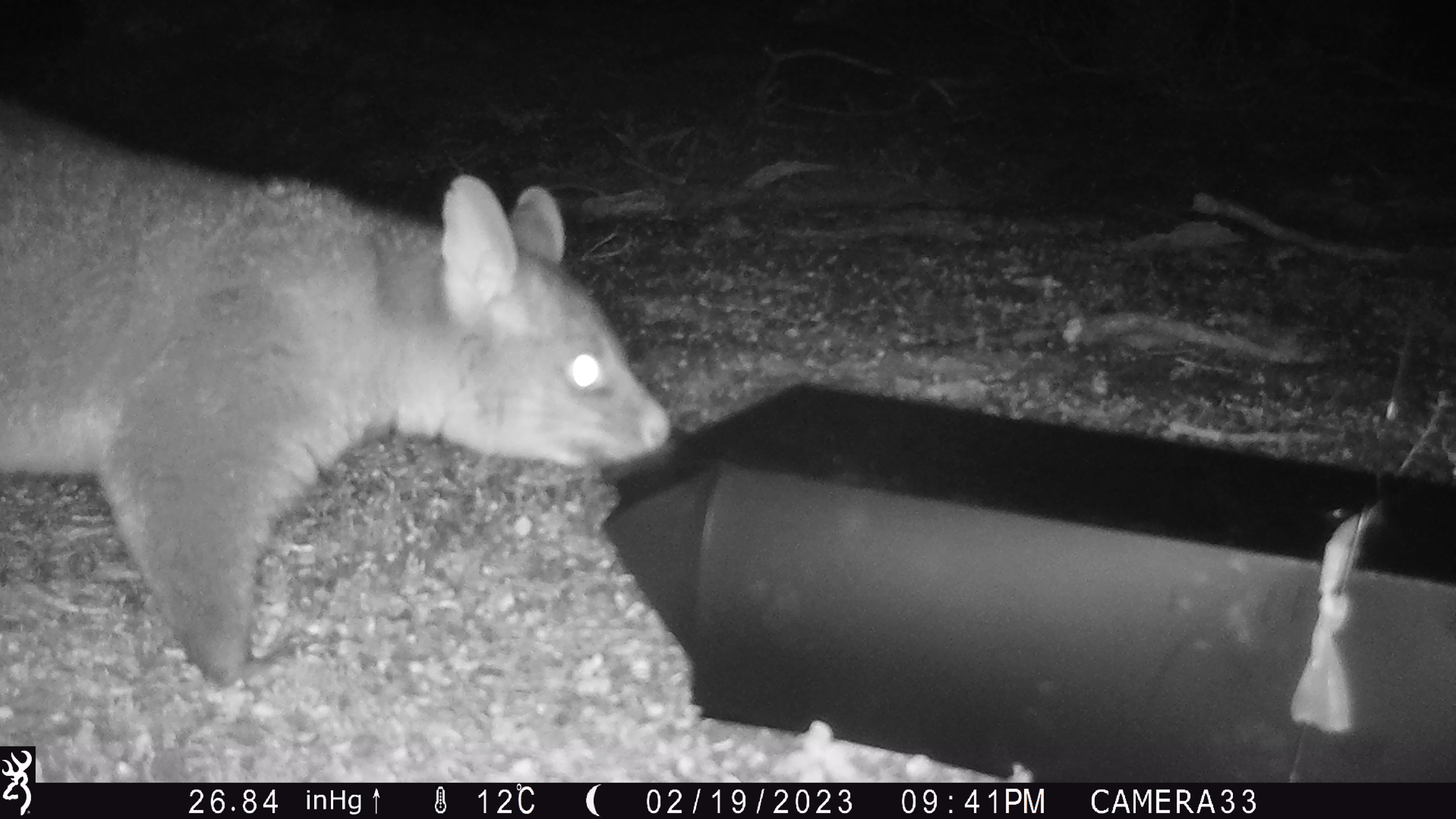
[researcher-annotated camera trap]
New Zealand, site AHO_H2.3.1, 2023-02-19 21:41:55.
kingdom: Animalia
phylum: Chordata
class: Mammalia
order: Carnivora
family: Mustelidae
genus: Mustela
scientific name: Mustela erminea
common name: stoat